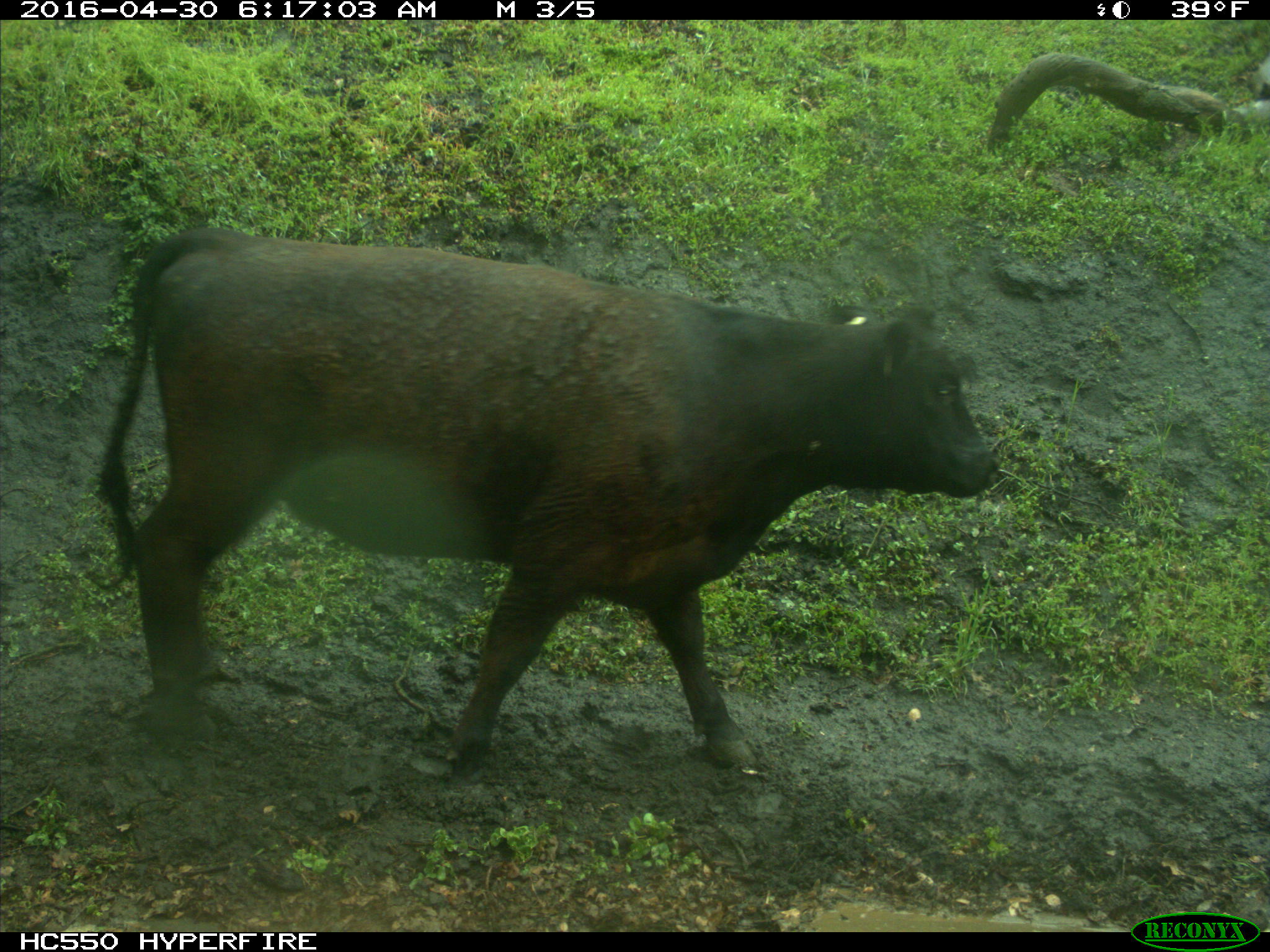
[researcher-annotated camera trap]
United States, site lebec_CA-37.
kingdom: Animalia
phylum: Chordata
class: Mammalia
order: Artiodactyla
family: Bovidae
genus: Bos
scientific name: Bos taurus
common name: domestic cow